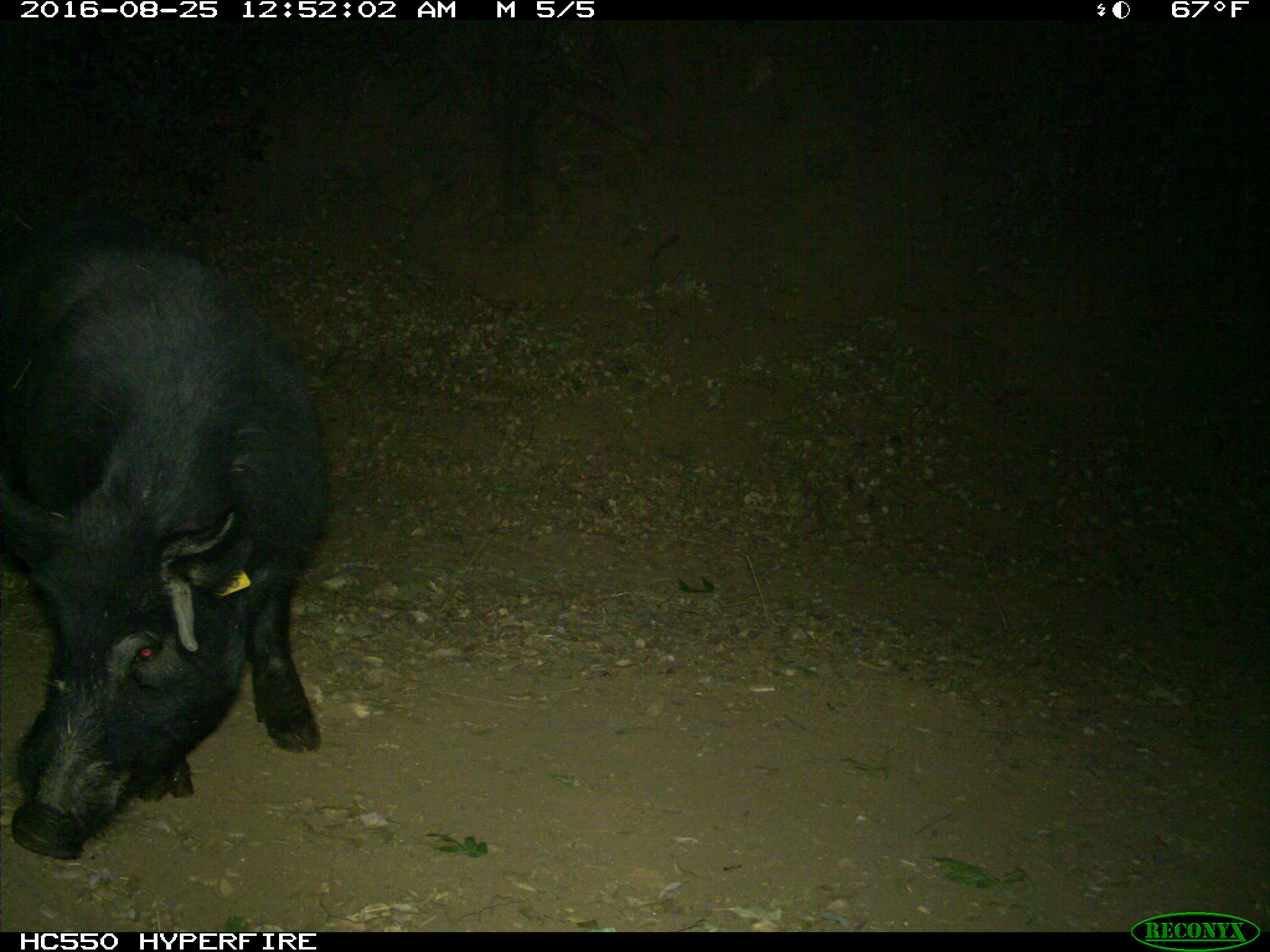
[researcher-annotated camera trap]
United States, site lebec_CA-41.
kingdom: Animalia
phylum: Chordata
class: Mammalia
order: Artiodactyla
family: Suidae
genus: Sus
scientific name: Sus scrofa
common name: wild boar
Sus scrofa (wild boar).